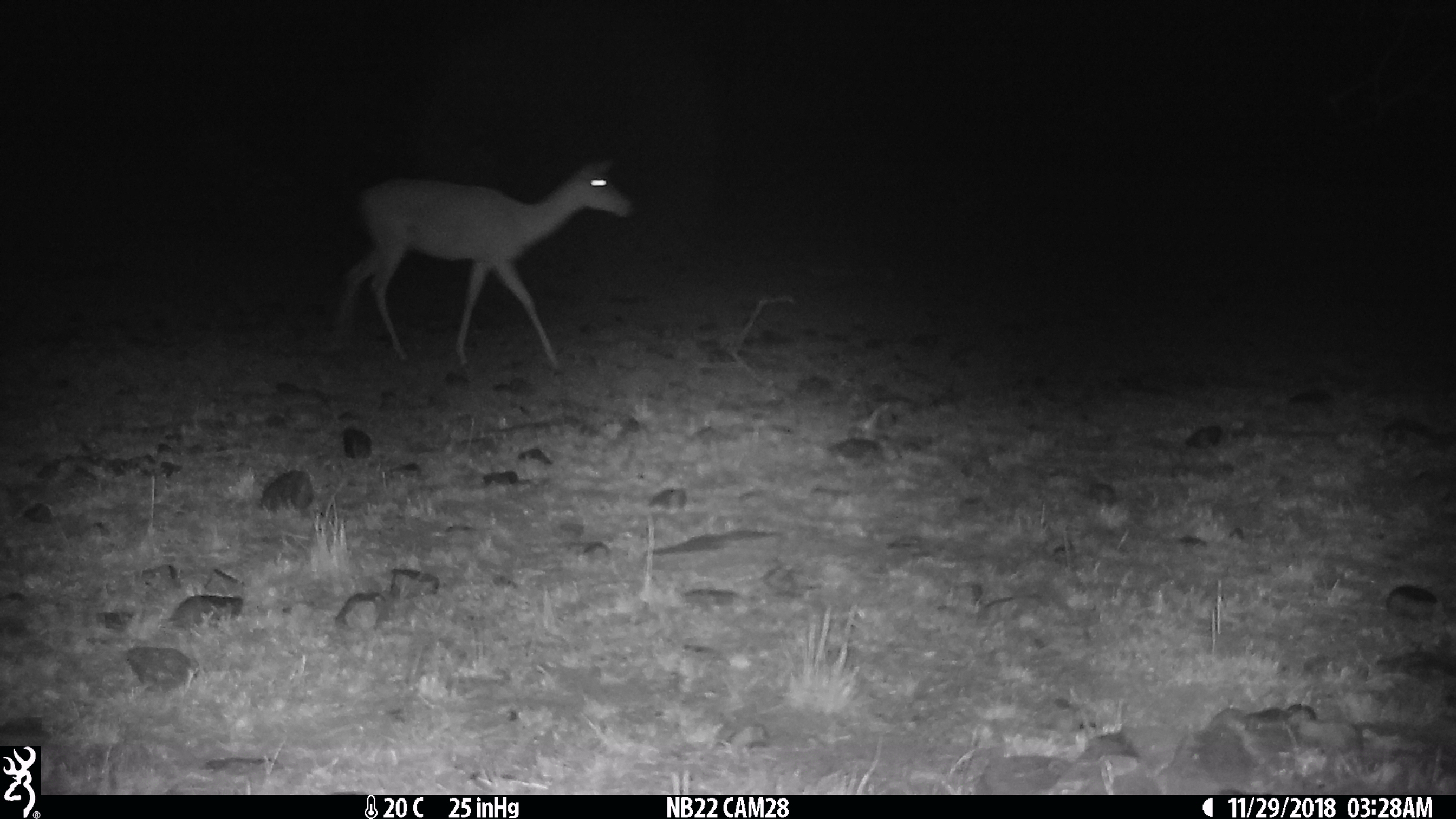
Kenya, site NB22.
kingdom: Animalia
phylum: Chordata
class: Mammalia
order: Artiodactyla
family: Bovidae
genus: Aepyceros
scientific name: Aepyceros melampus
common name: impala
Impala (Aepyceros melampus).